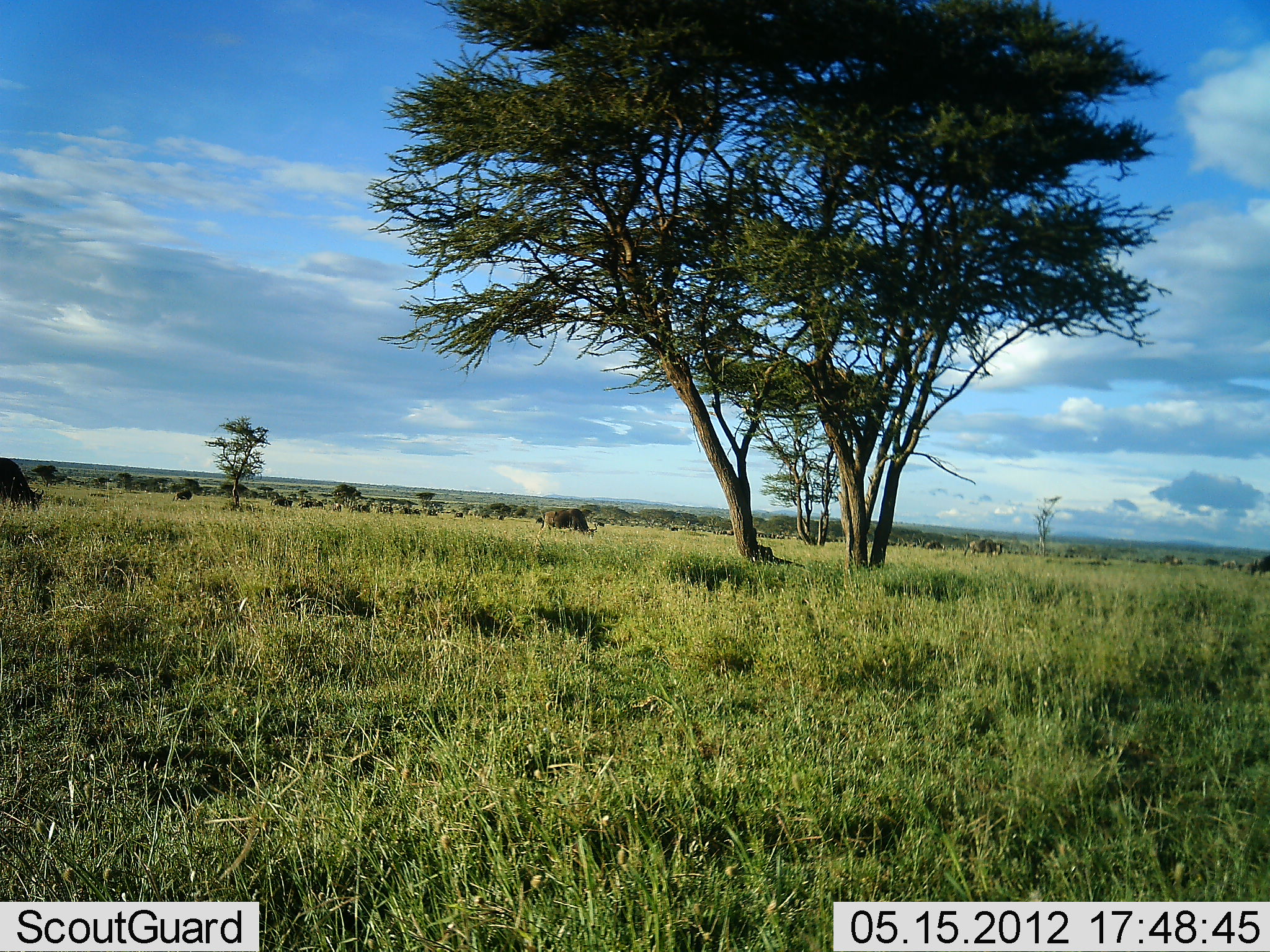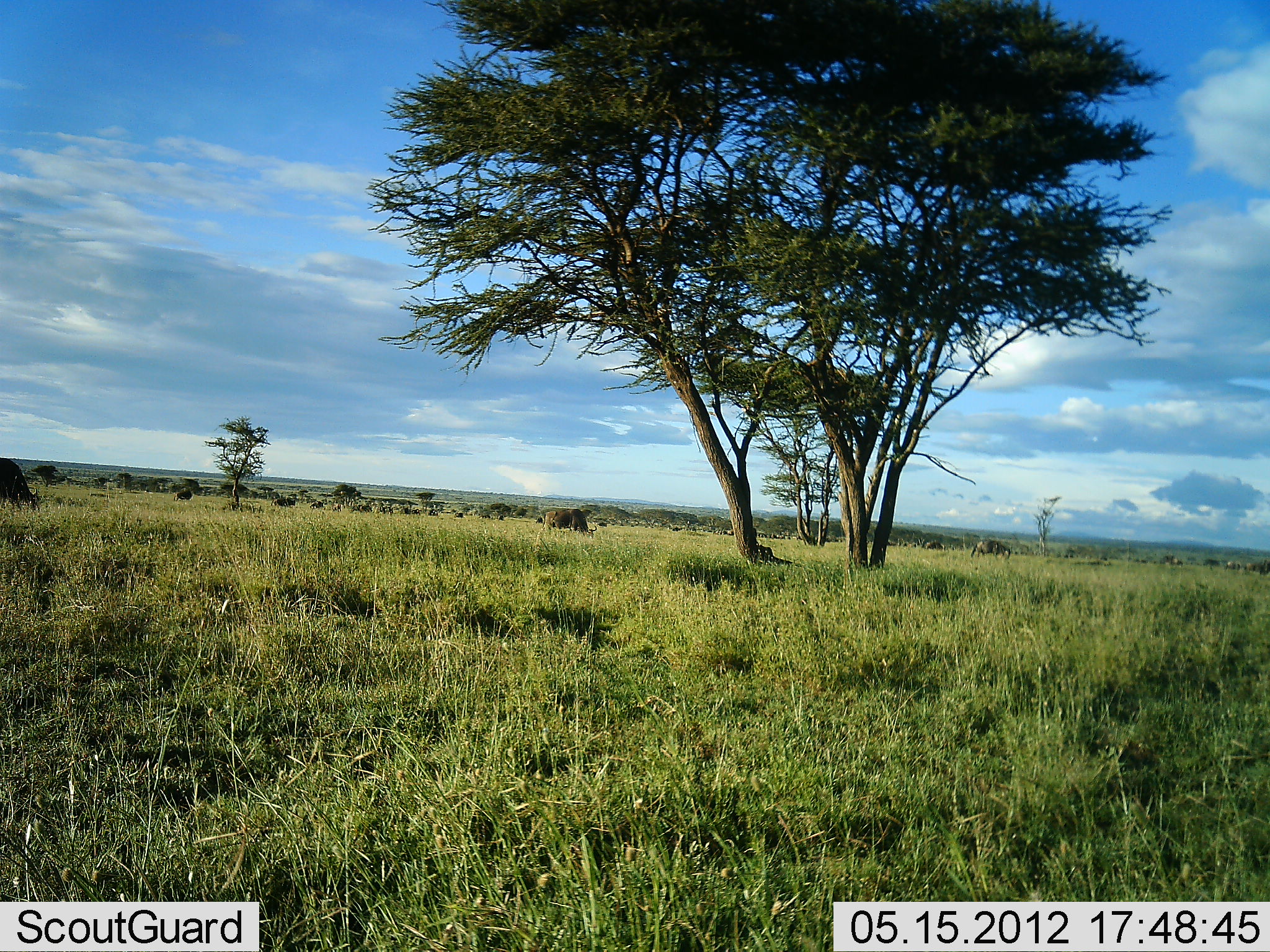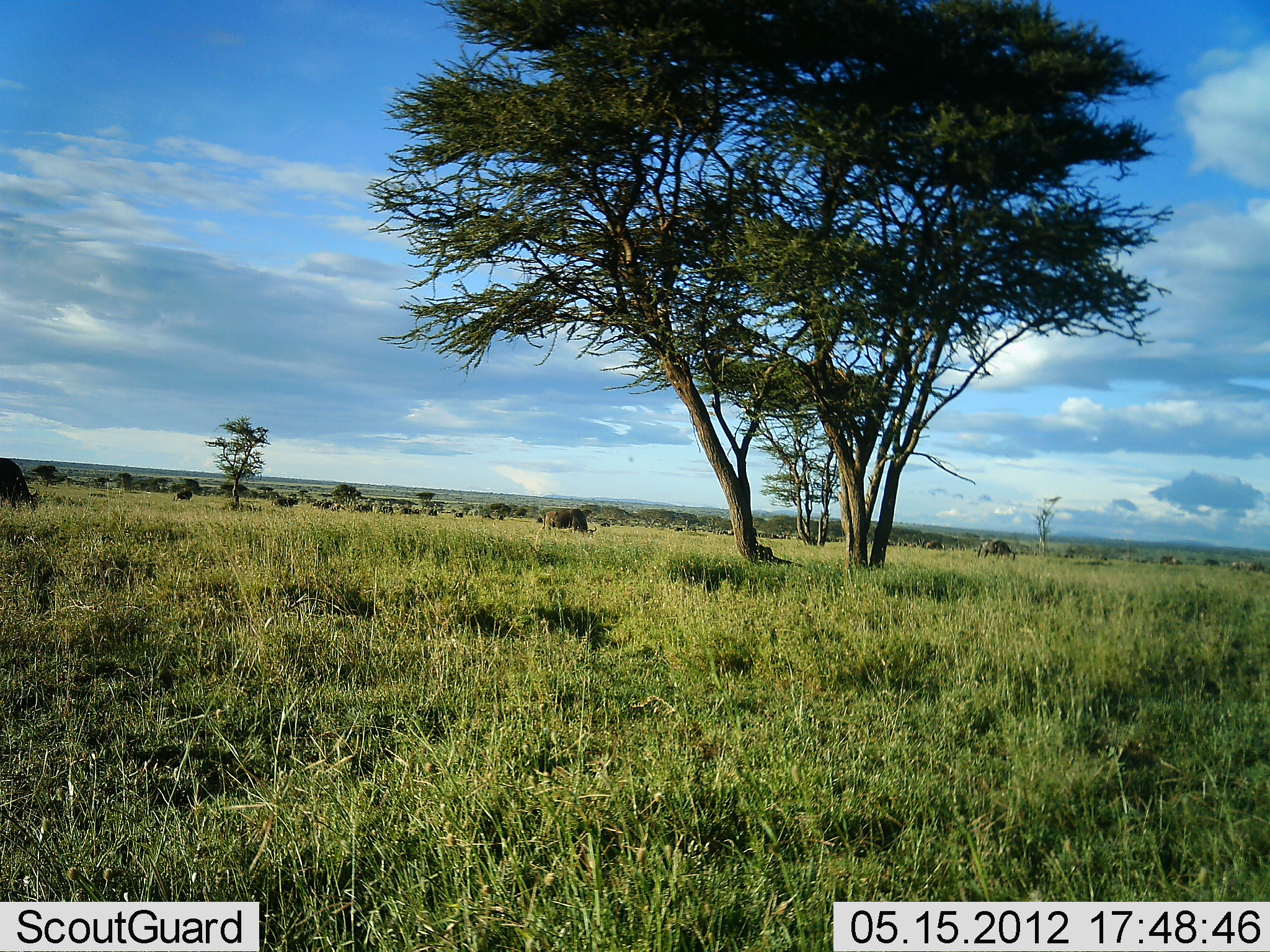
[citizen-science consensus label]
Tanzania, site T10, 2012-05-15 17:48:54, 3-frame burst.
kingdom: Animalia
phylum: Chordata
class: Mammalia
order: Artiodactyla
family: Bovidae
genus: Connochaetes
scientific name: Connochaetes taurinus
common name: blue wildebeest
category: wildebeest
Wildebeest (blue wildebeest) (Connochaetes taurinus), count 11-50. Behavior (volunteer vote fractions): standing 18%, resting 0%, moving 36%, interacting 0%. Young present (vote fraction): 0%. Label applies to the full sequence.